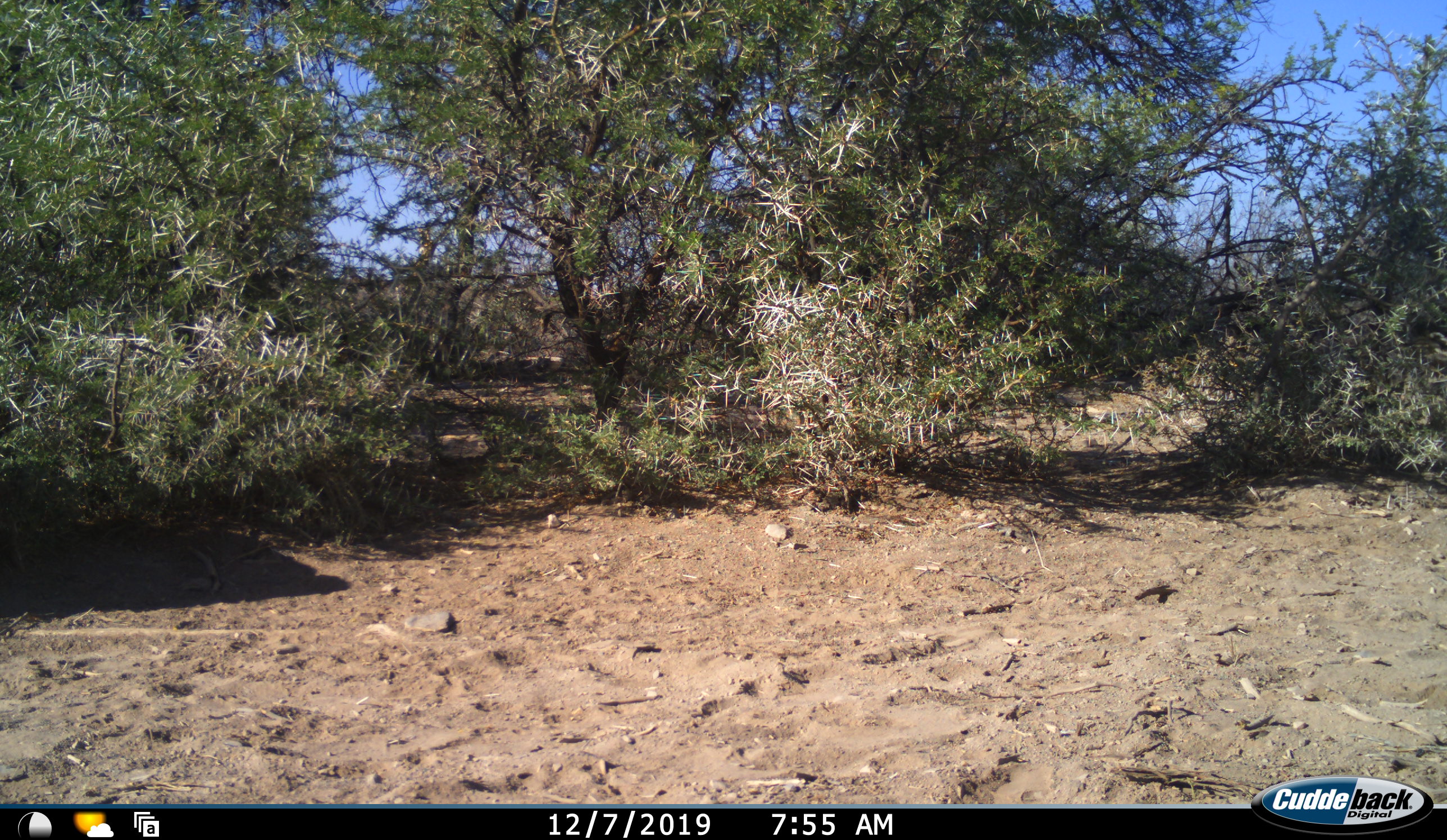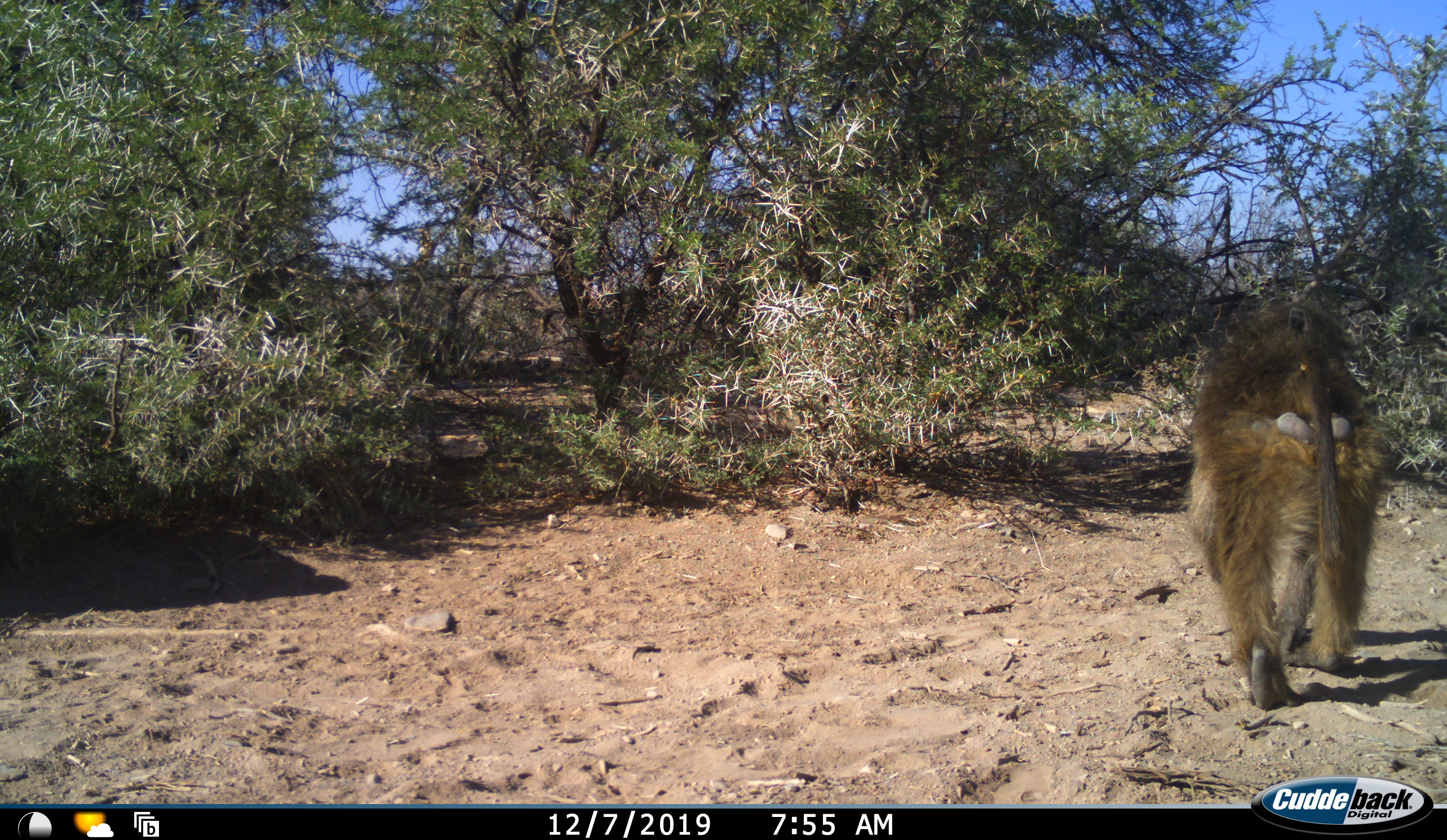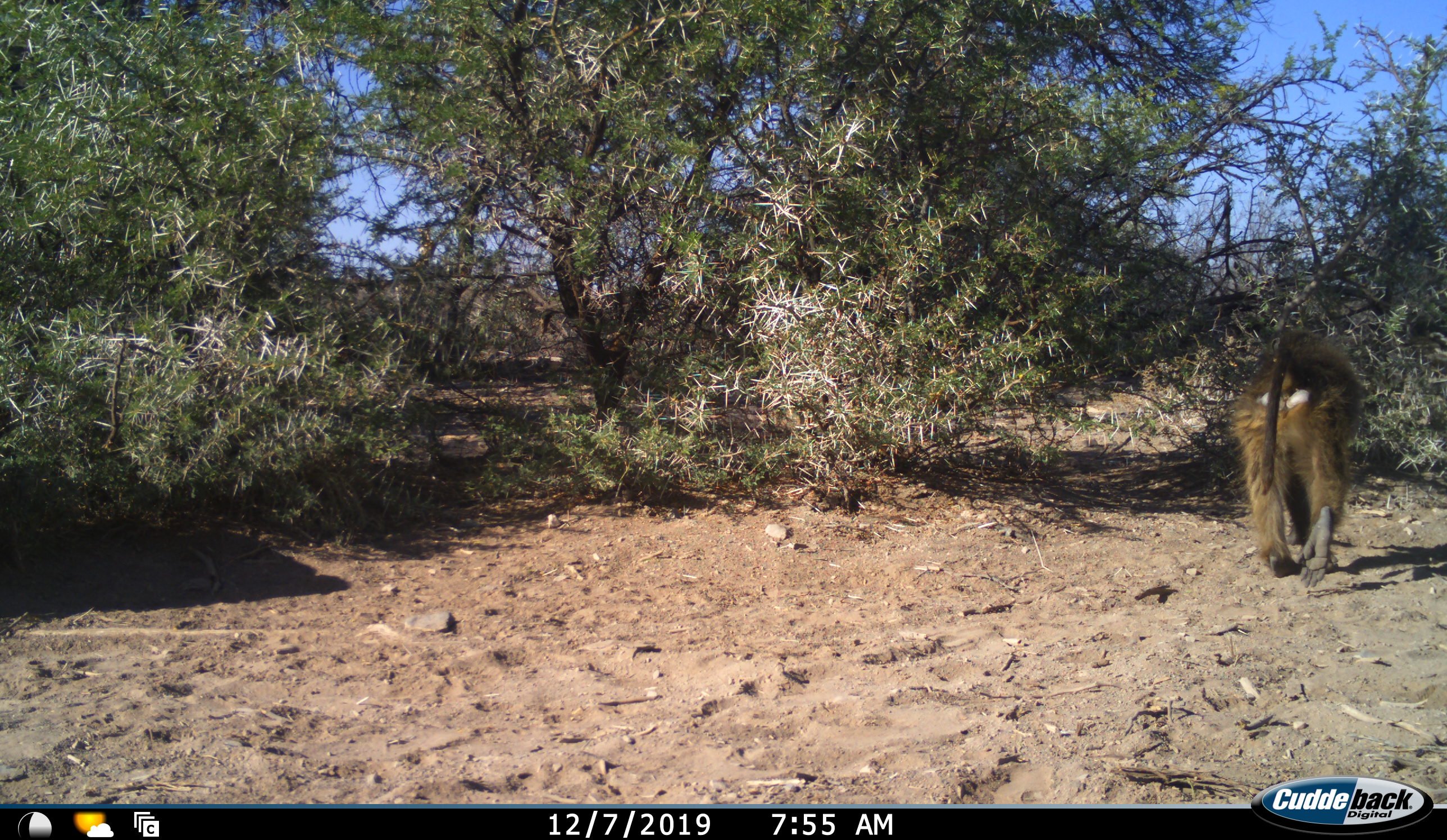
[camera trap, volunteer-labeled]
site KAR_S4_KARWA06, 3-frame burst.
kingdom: Animalia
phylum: Chordata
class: Mammalia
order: Primates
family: Cercopithecidae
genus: Papio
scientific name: Papio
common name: baboon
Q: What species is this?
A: Baboon (Papio).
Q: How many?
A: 1.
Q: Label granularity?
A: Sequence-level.